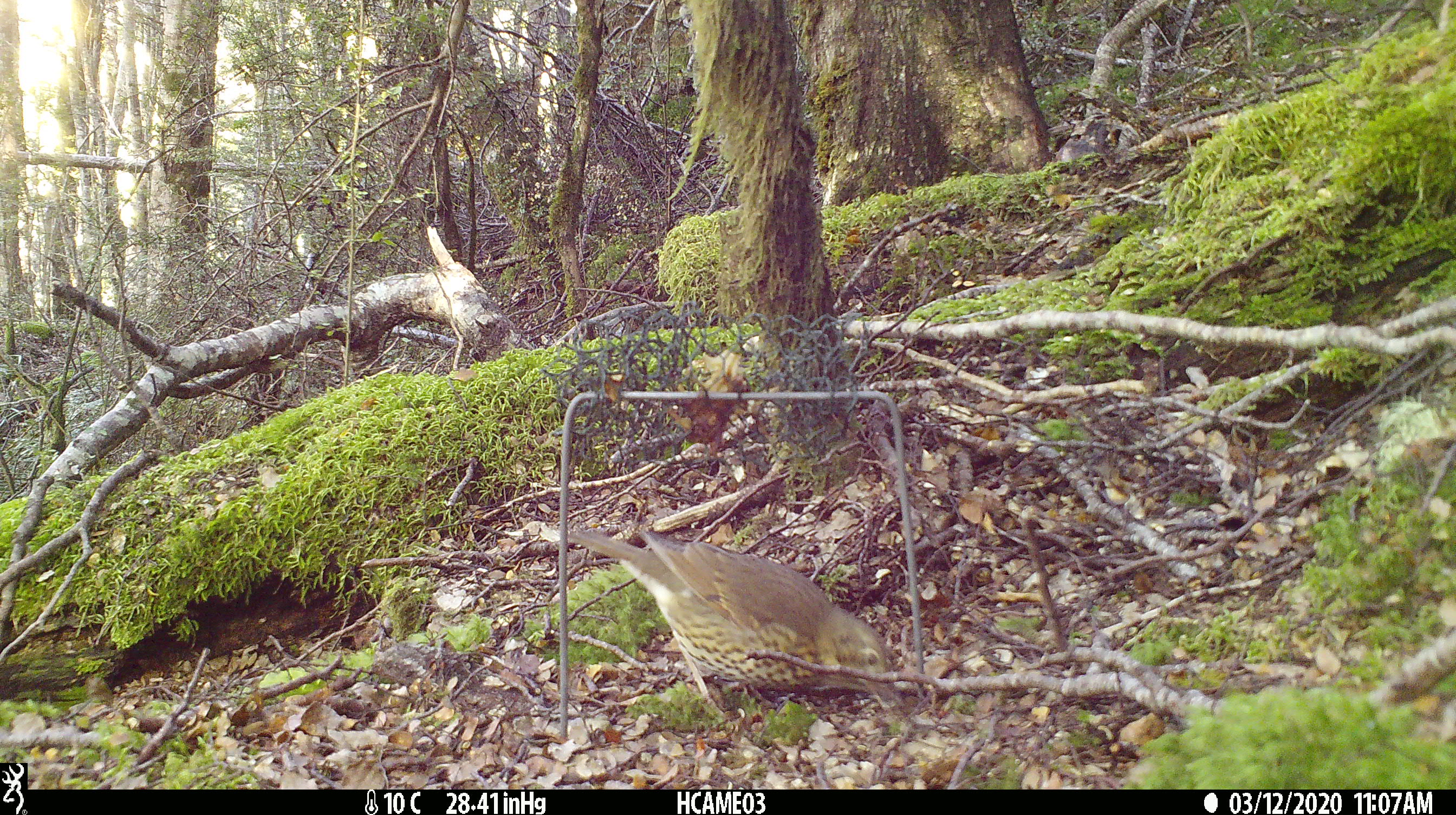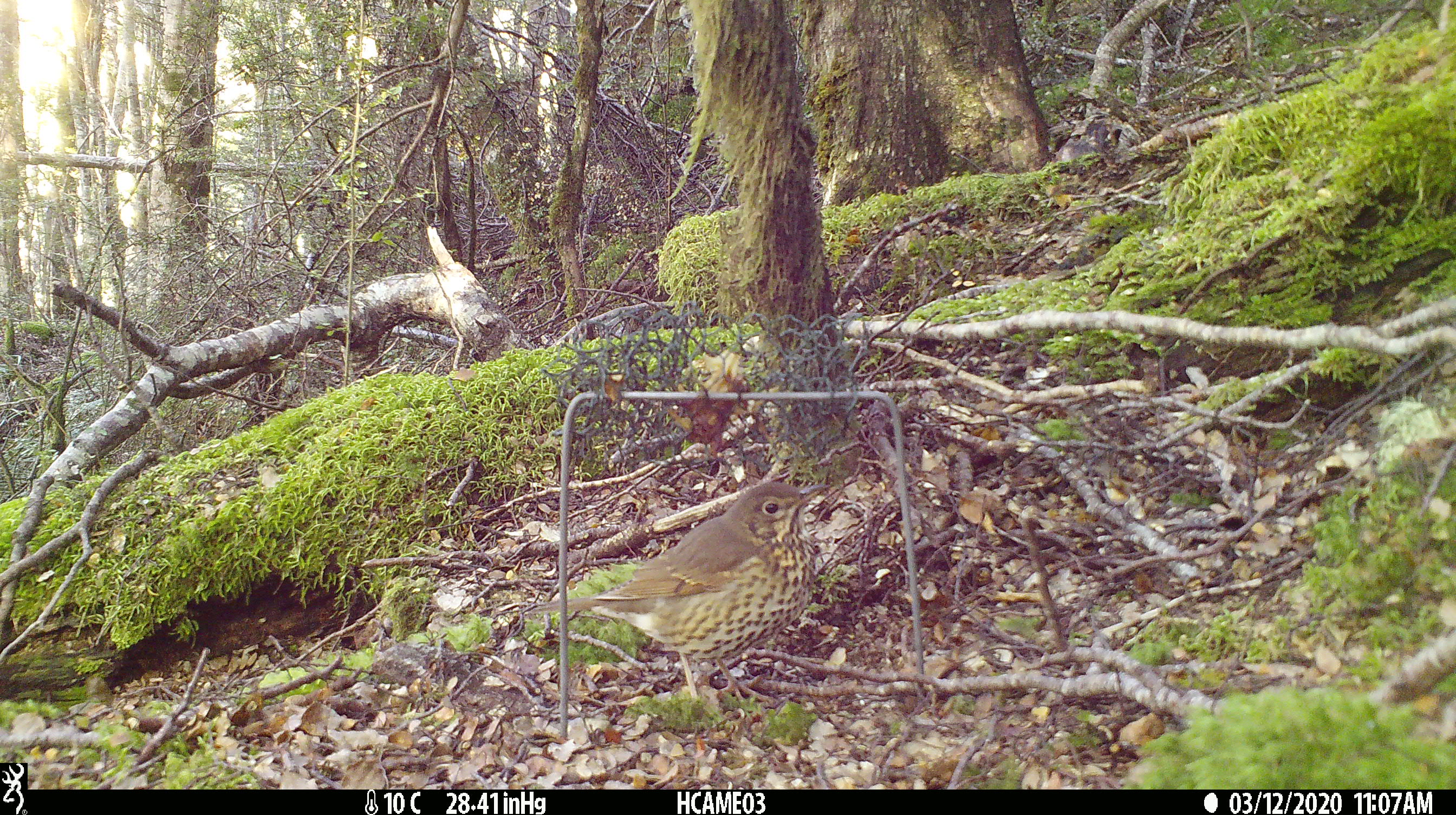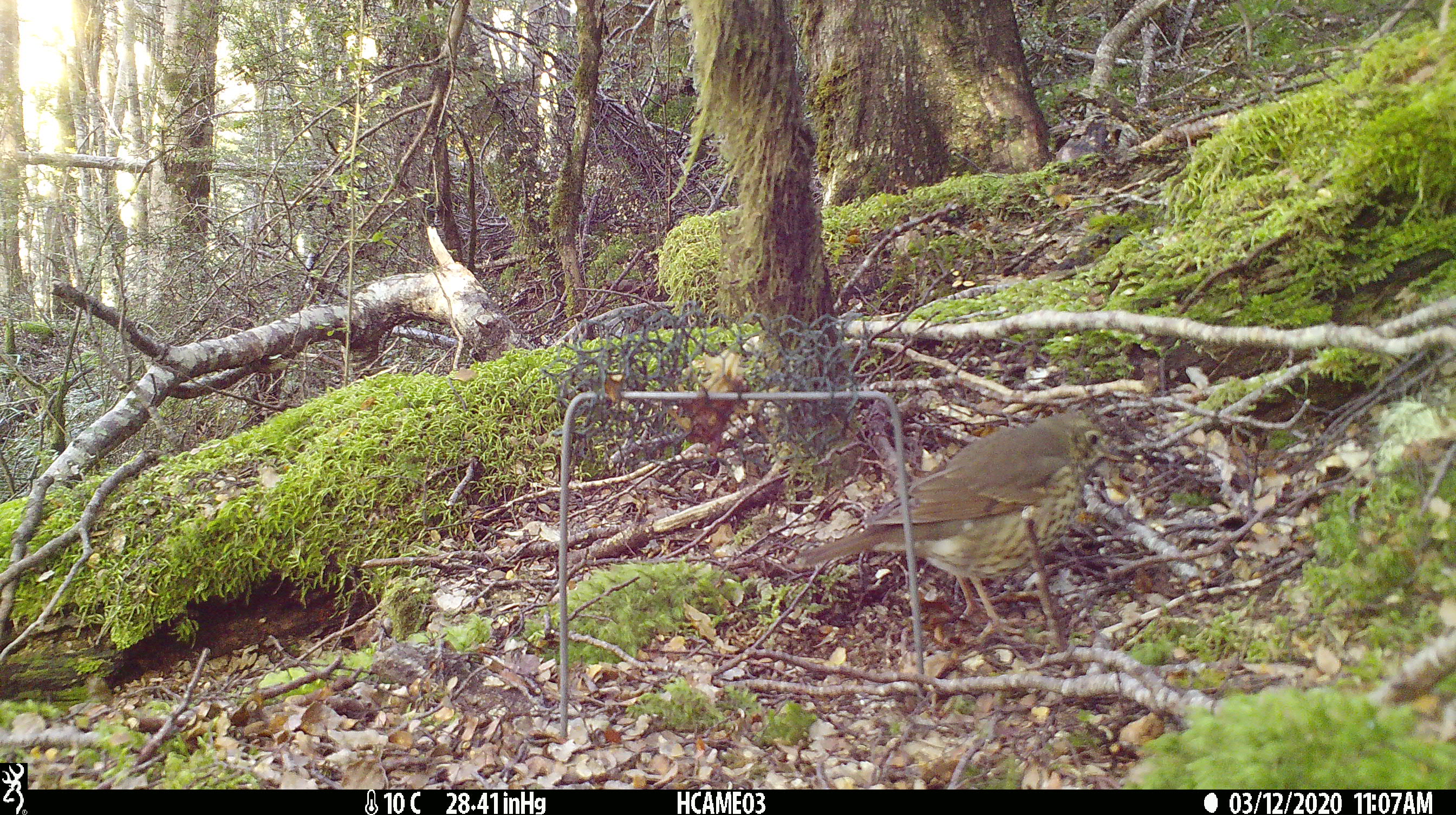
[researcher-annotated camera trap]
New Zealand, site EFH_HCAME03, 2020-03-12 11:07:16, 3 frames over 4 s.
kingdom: Animalia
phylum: Chordata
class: Aves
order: Passeriformes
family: Turdidae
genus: Turdus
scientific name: Turdus philomelos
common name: song thrush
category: thrush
Thrush (song thrush) (Turdus philomelos).